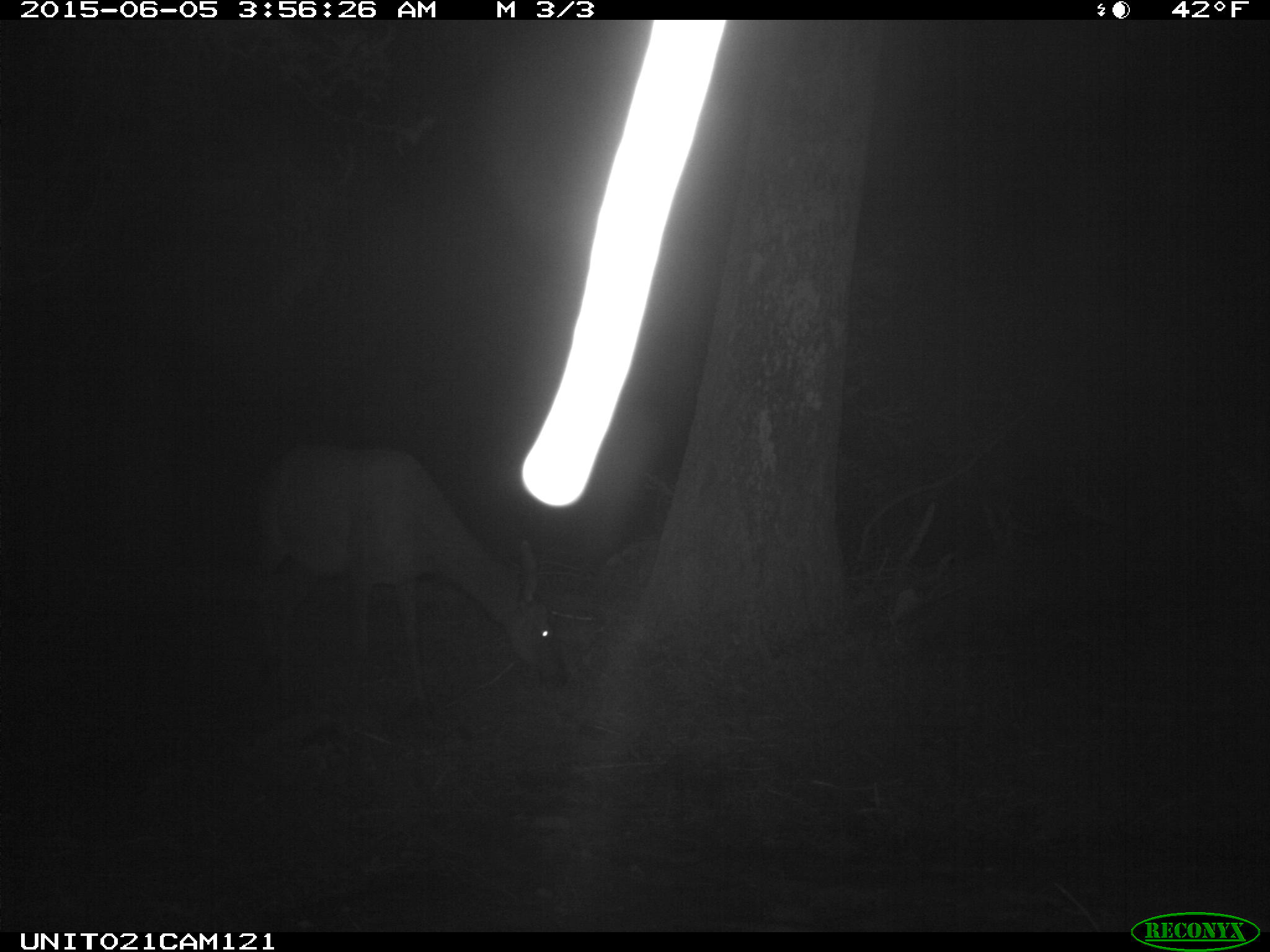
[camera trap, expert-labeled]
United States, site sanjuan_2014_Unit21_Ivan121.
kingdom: Animalia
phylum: Chordata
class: Mammalia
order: Artiodactyla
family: Cervidae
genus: Cervus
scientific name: Cervus elaphus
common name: red deer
Cervus elaphus (red deer).